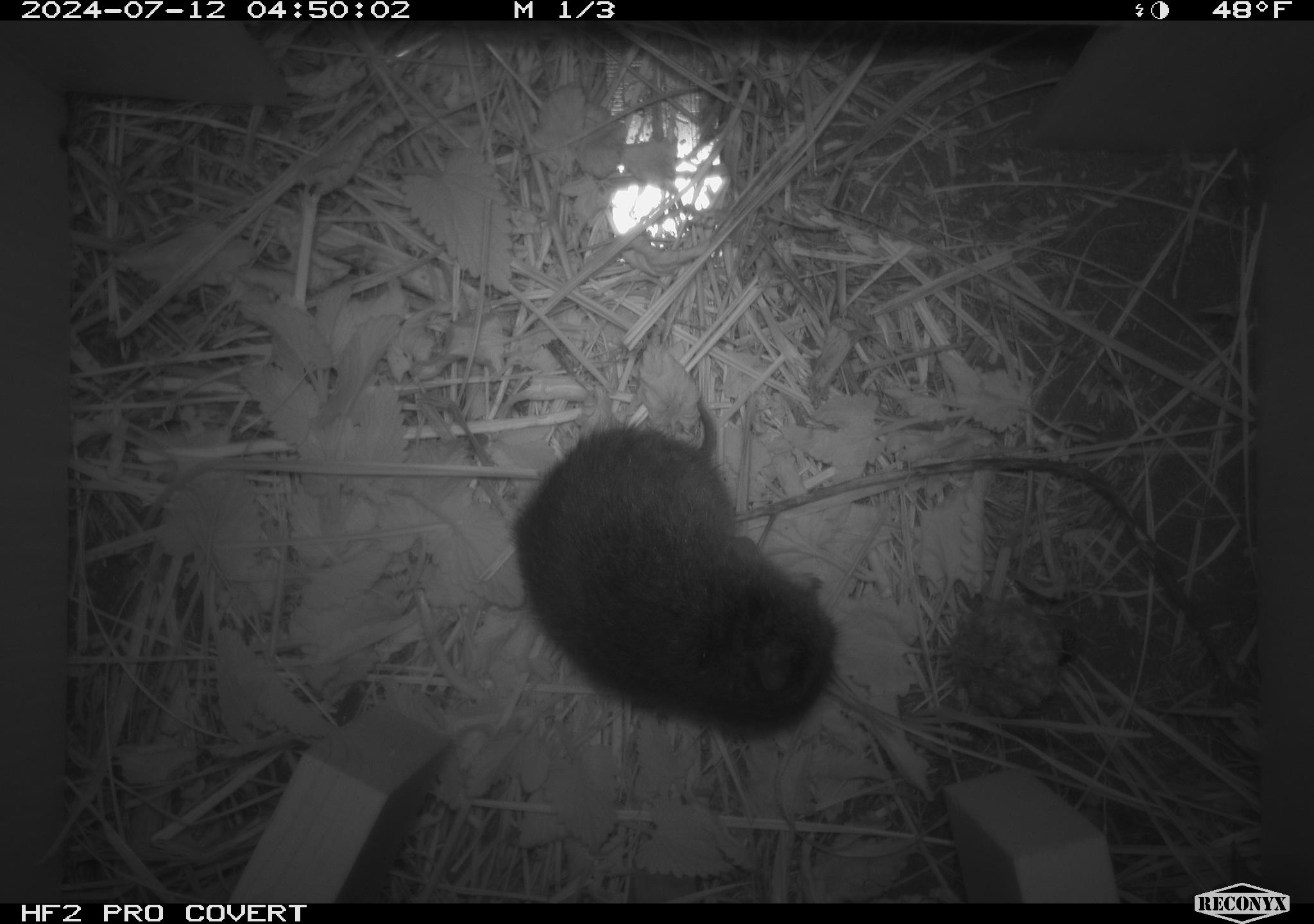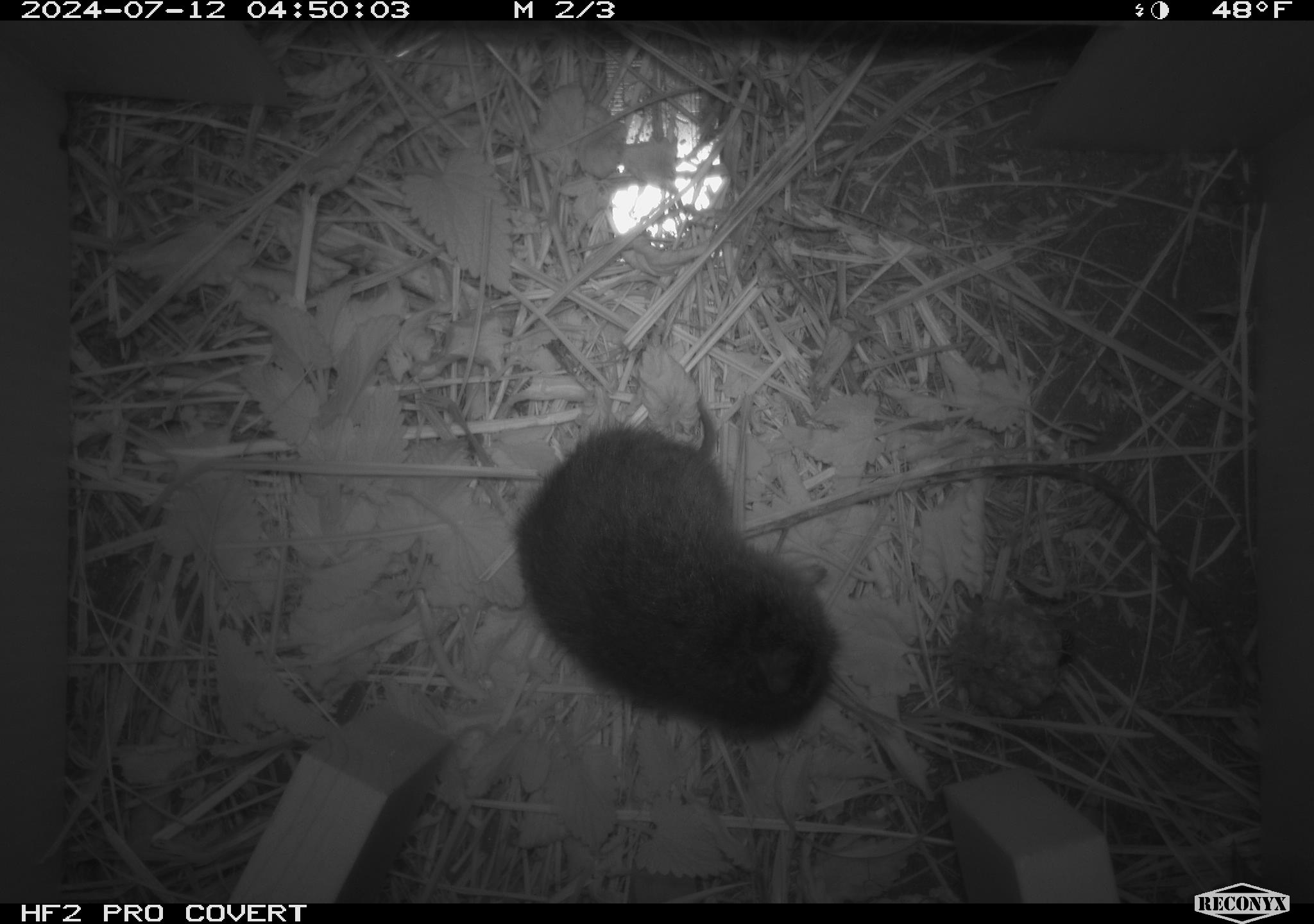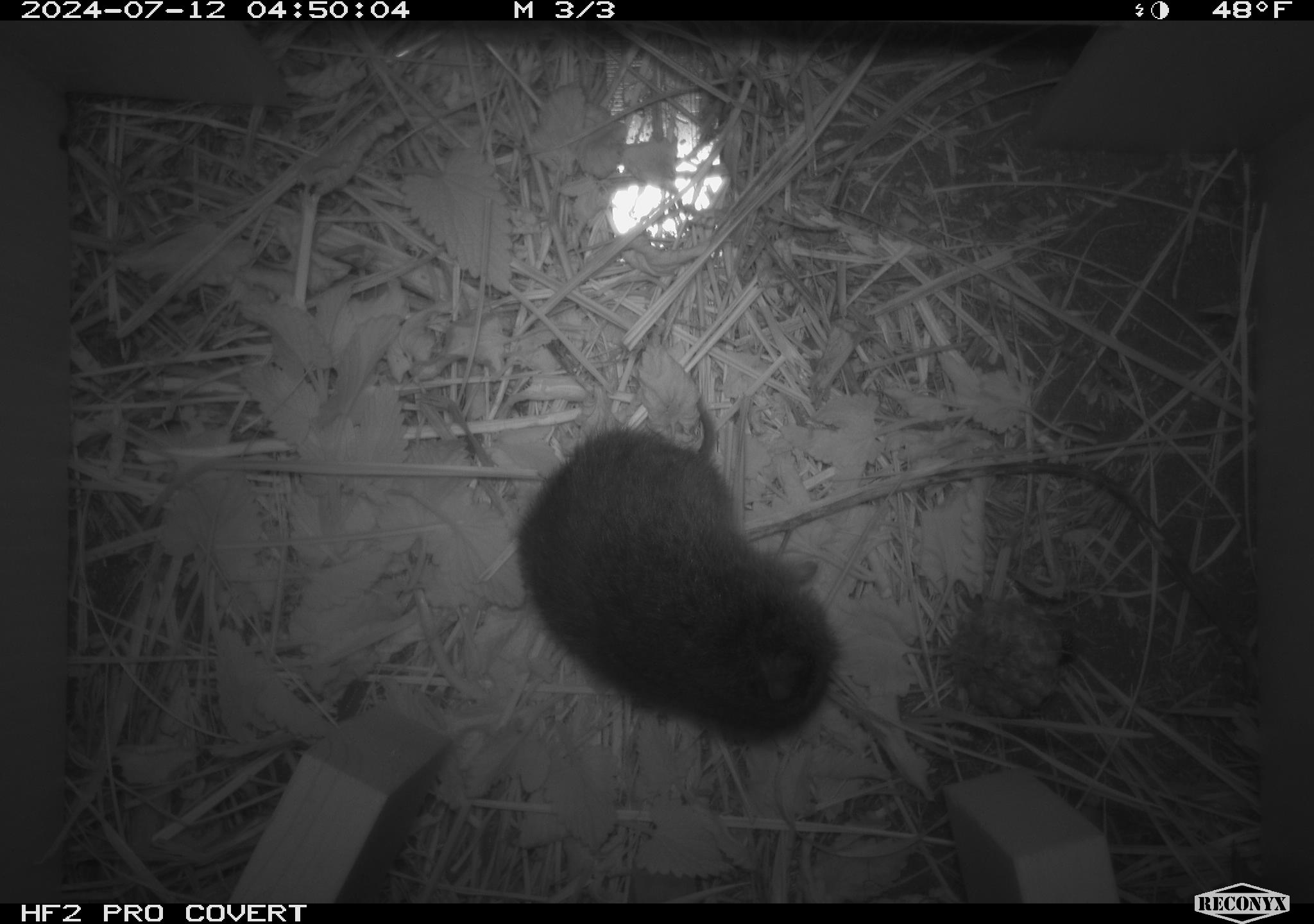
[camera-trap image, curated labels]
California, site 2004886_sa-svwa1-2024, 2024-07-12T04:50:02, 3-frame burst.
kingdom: Animalia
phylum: Chordata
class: Mammalia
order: Rodentia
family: Cricetidae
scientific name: Arvicolinae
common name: voles, lemmings, and muskrats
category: arvicolinae subfamily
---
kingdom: Animalia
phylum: Arthropoda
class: Malacostraca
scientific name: Malacostraca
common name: amphipods, crabs, isopods, krill, lobsters and shrimps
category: malacostracan